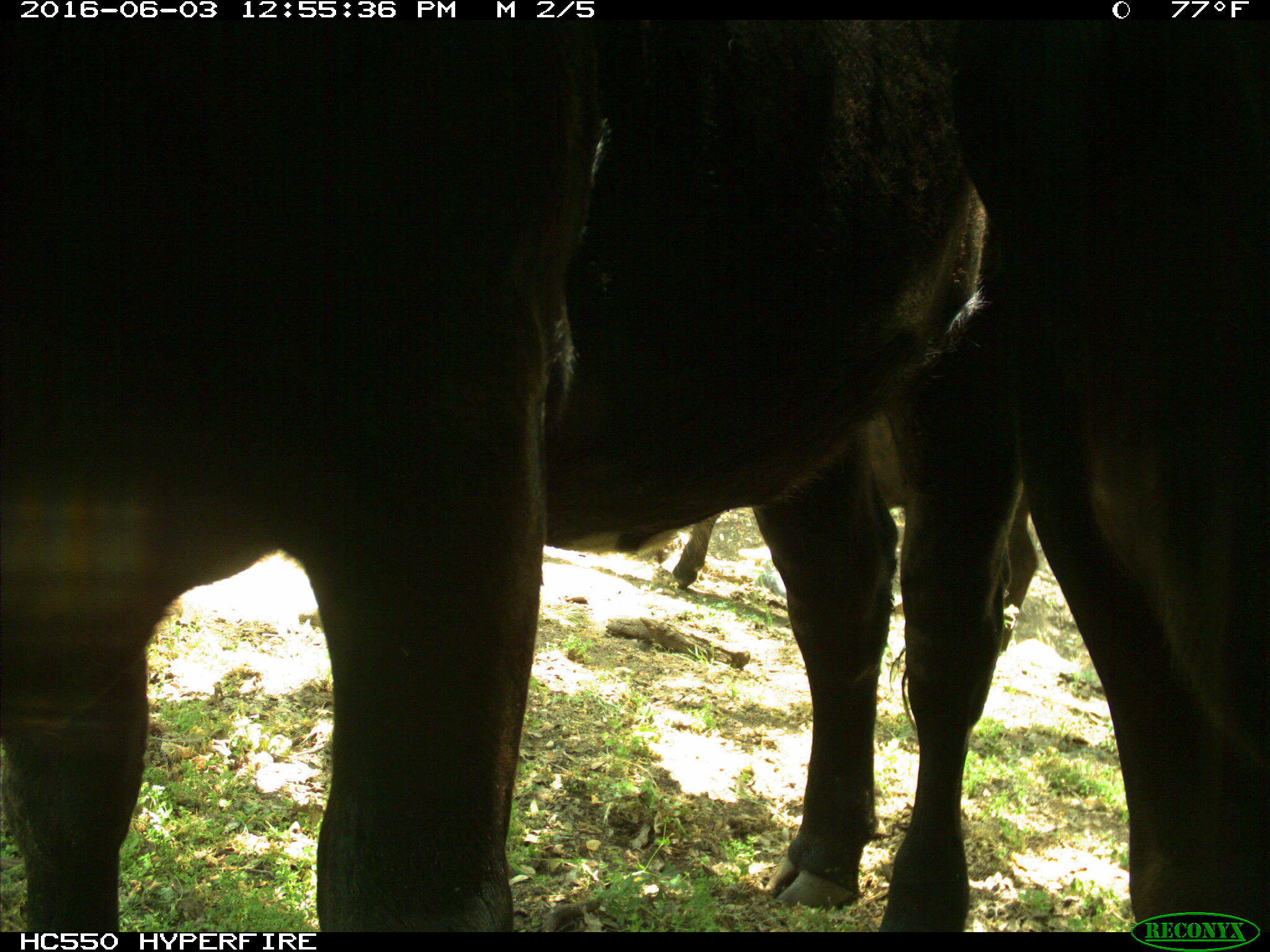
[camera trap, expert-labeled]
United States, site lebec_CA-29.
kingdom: Animalia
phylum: Chordata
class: Mammalia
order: Artiodactyla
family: Bovidae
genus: Bos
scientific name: Bos taurus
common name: domestic cow